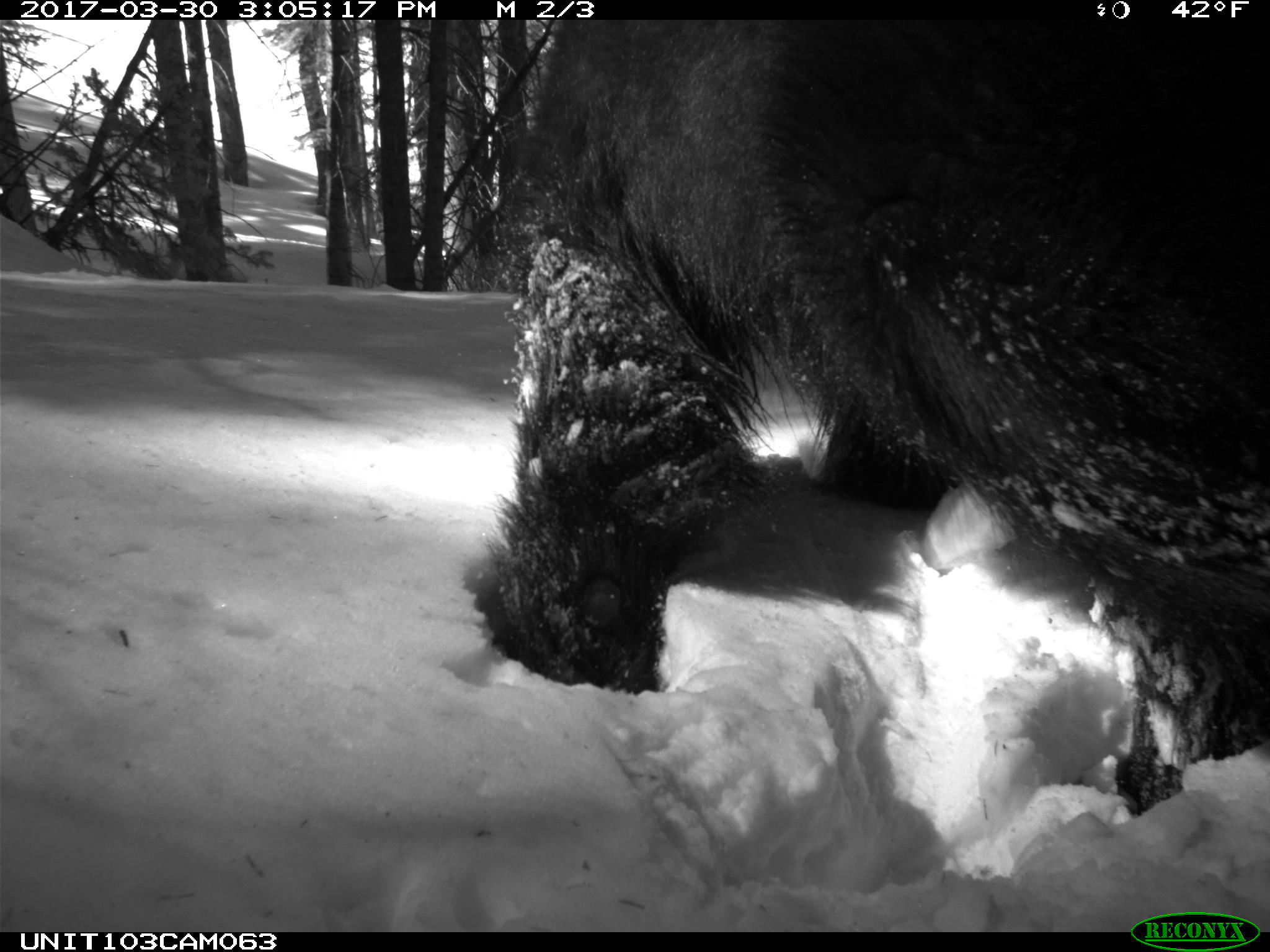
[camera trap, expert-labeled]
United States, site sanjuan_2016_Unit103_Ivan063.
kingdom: Animalia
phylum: Chordata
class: Mammalia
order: Carnivora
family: Ursidae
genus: Ursus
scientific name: Ursus americanus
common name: american black bear